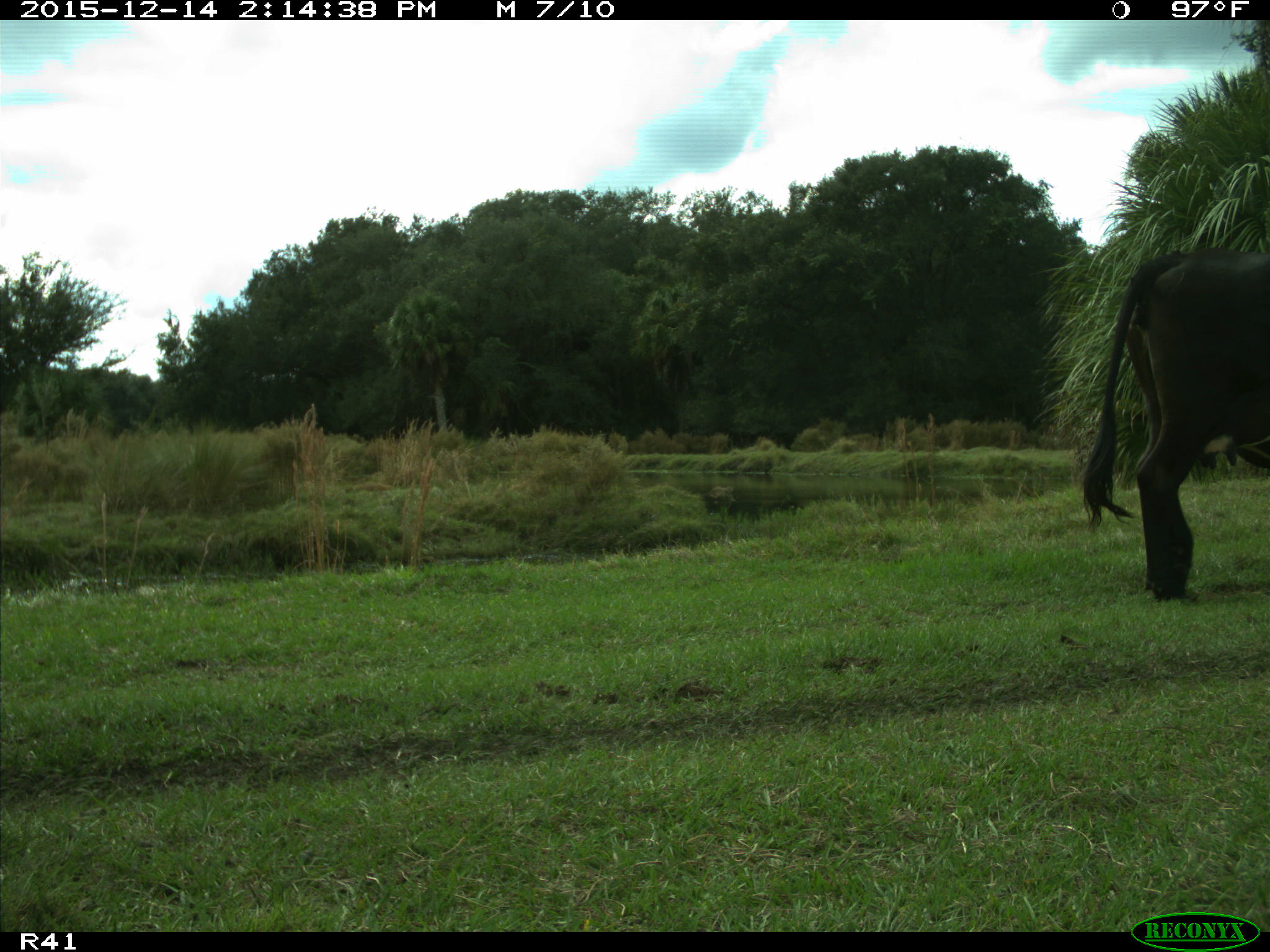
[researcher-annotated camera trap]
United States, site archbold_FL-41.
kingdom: Animalia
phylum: Chordata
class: Mammalia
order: Artiodactyla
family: Bovidae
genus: Bos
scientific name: Bos taurus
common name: domestic cow